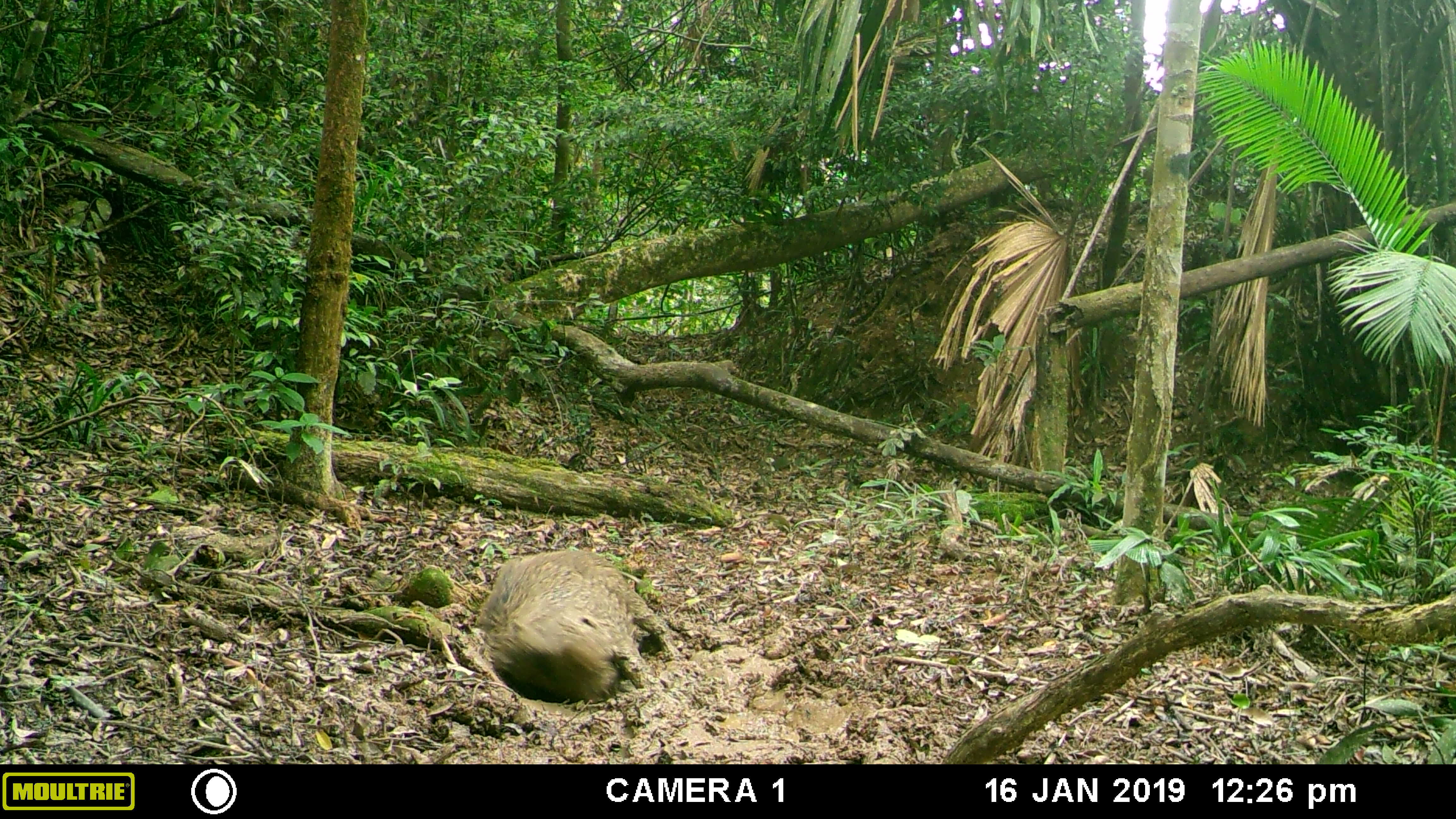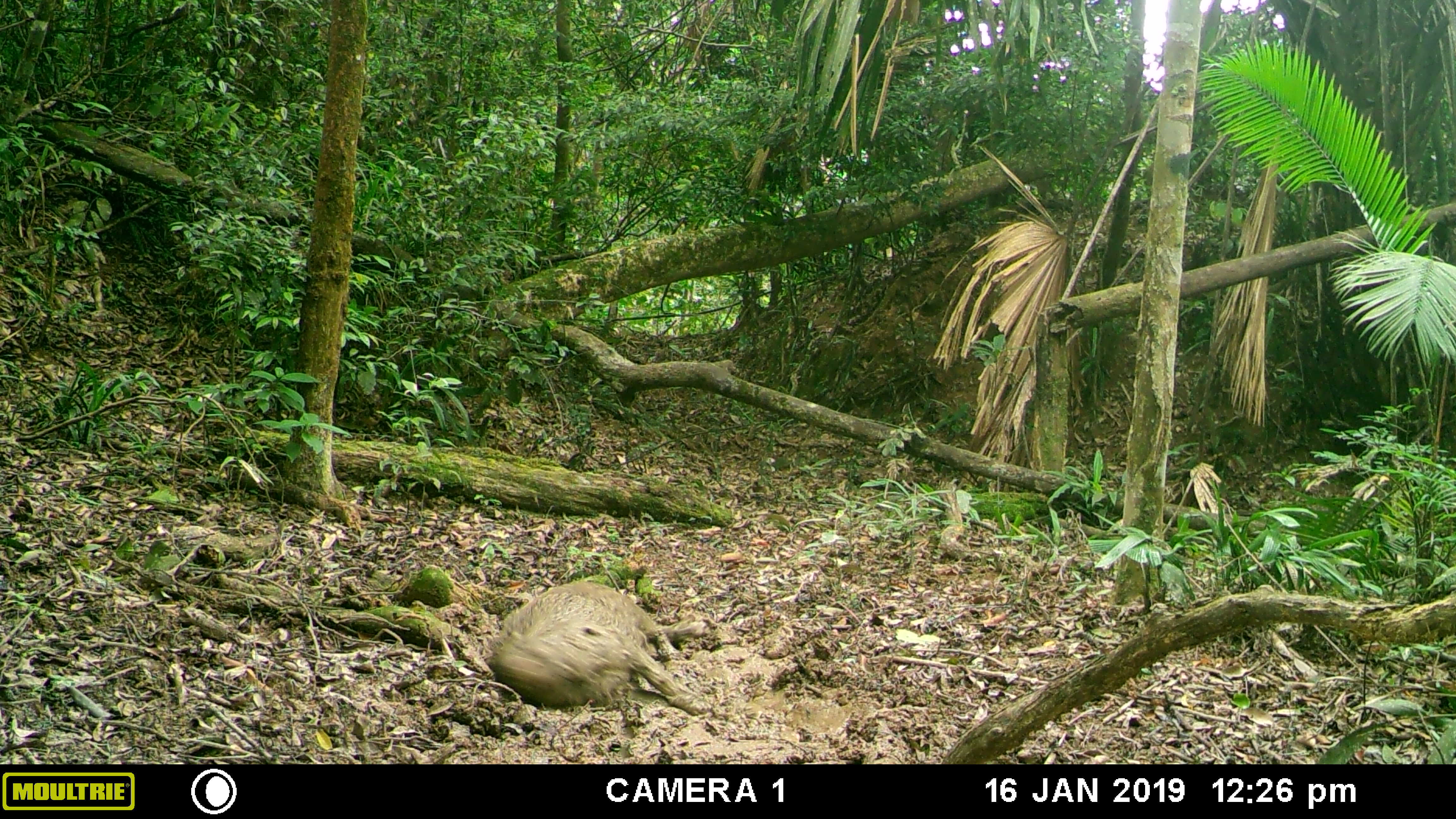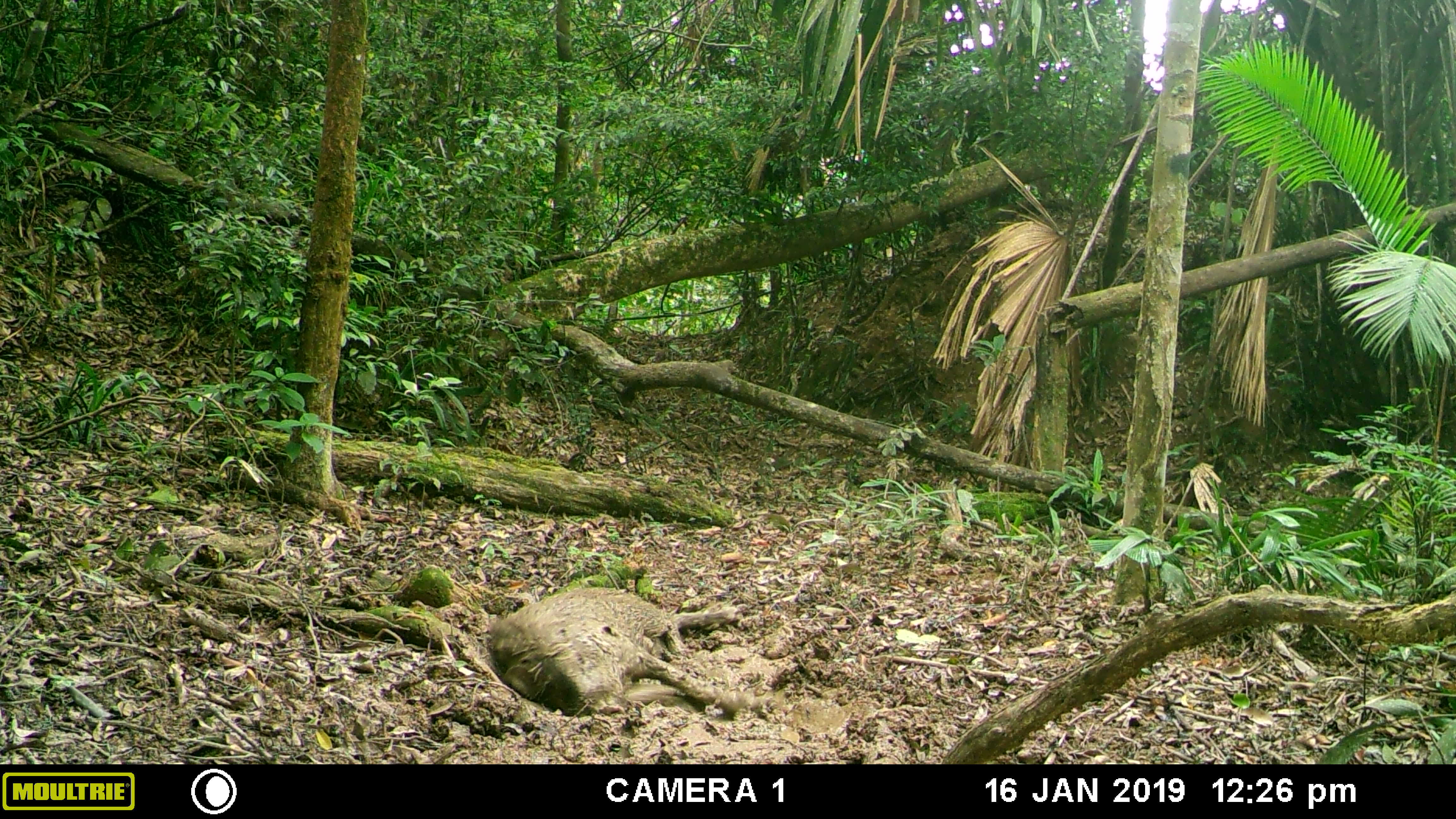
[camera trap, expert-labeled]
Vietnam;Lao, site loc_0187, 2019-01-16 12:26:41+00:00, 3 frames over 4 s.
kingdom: Animalia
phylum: Chordata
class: Mammalia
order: Artiodactyla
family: Suidae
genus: Sus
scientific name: Sus scrofa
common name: eurasian wild pig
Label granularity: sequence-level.